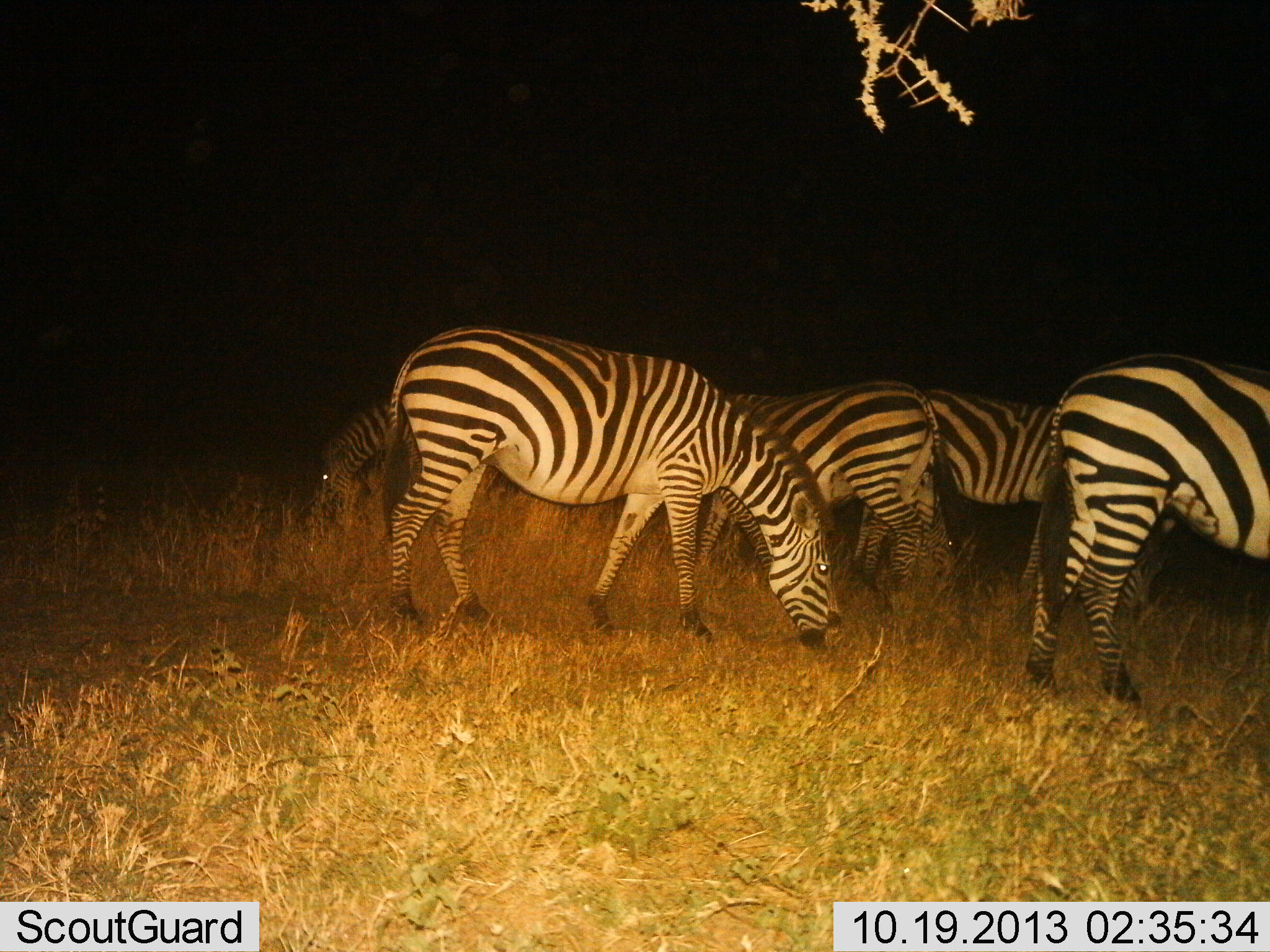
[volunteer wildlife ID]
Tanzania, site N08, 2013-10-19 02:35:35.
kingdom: Animalia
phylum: Chordata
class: Mammalia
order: Perissodactyla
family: Equidae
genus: Equus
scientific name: Equus quagga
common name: plains zebra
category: zebra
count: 5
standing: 60%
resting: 0%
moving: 0%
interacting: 0%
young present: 0%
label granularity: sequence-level